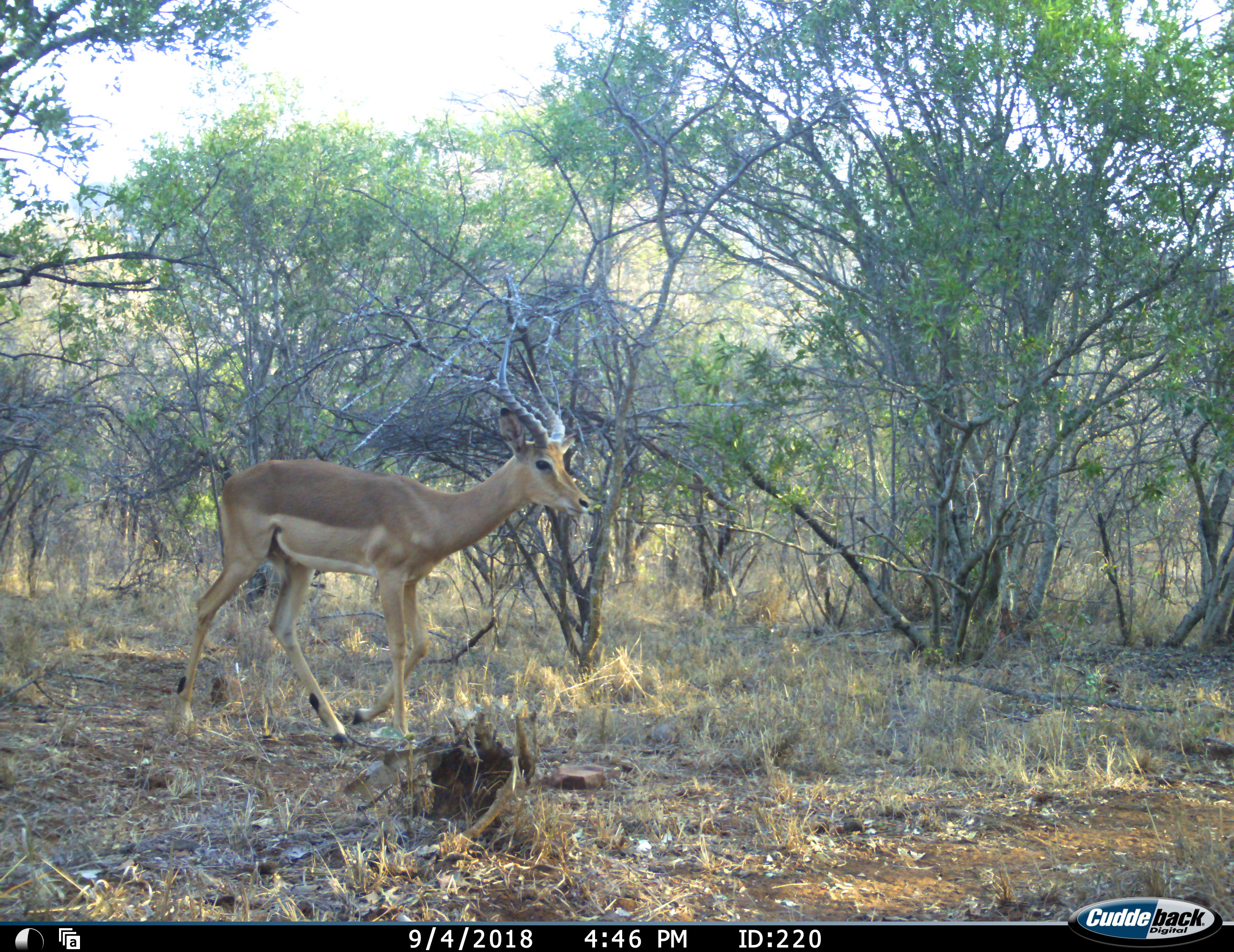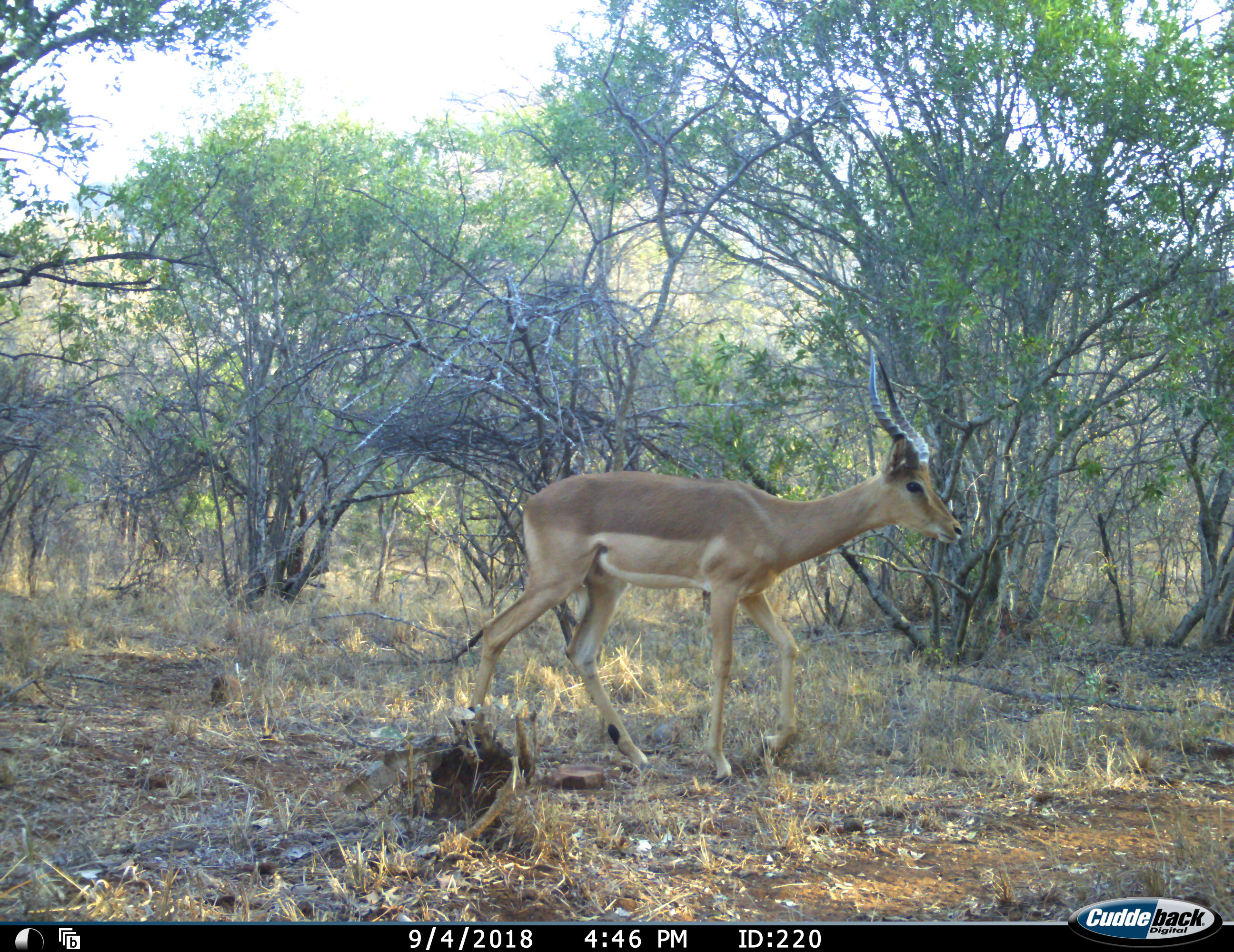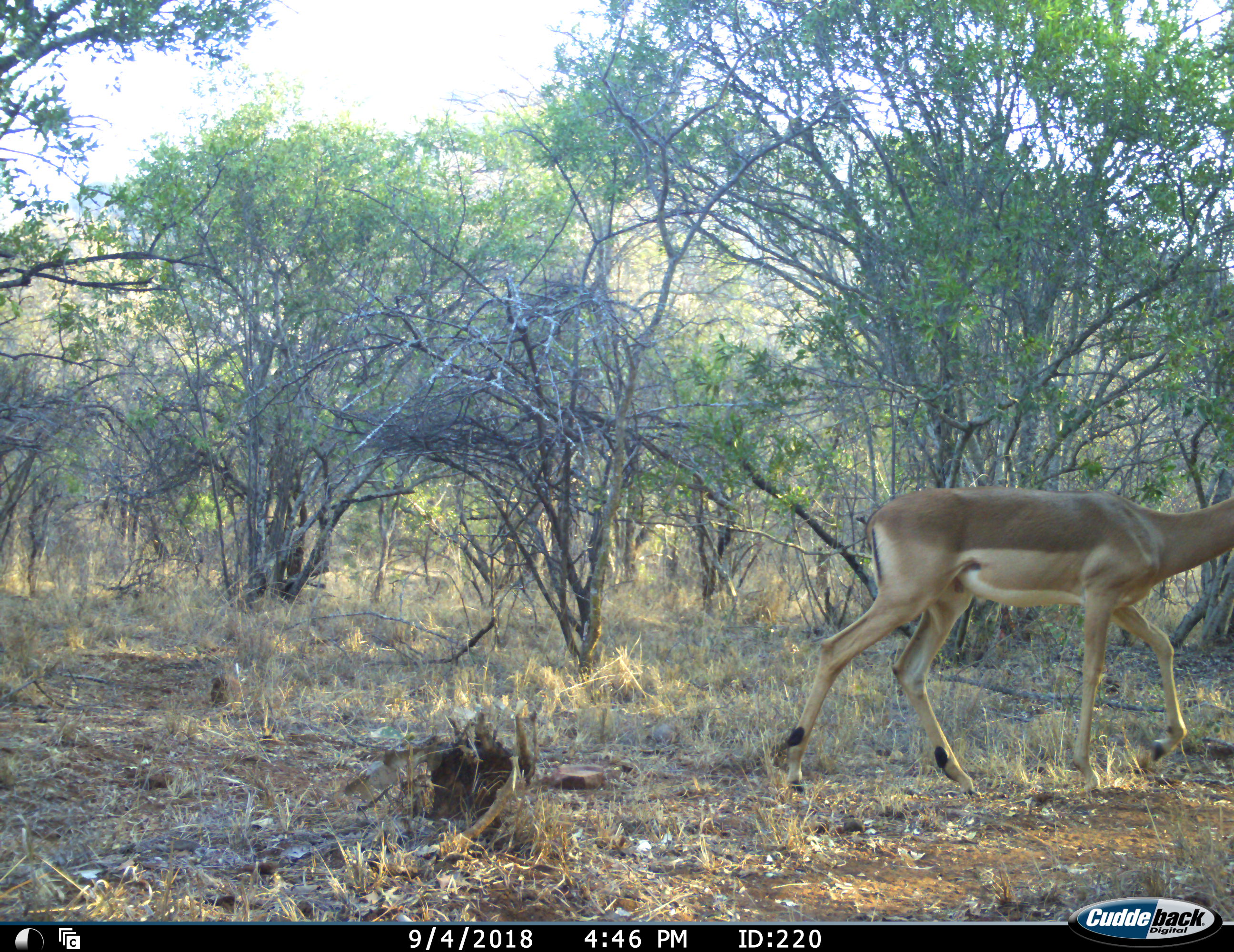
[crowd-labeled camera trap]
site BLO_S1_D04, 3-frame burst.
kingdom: Animalia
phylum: Chordata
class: Mammalia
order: Artiodactyla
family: Bovidae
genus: Aepyceros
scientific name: Aepyceros melampus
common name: impala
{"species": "impala (Aepyceros melampus)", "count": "1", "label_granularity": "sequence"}